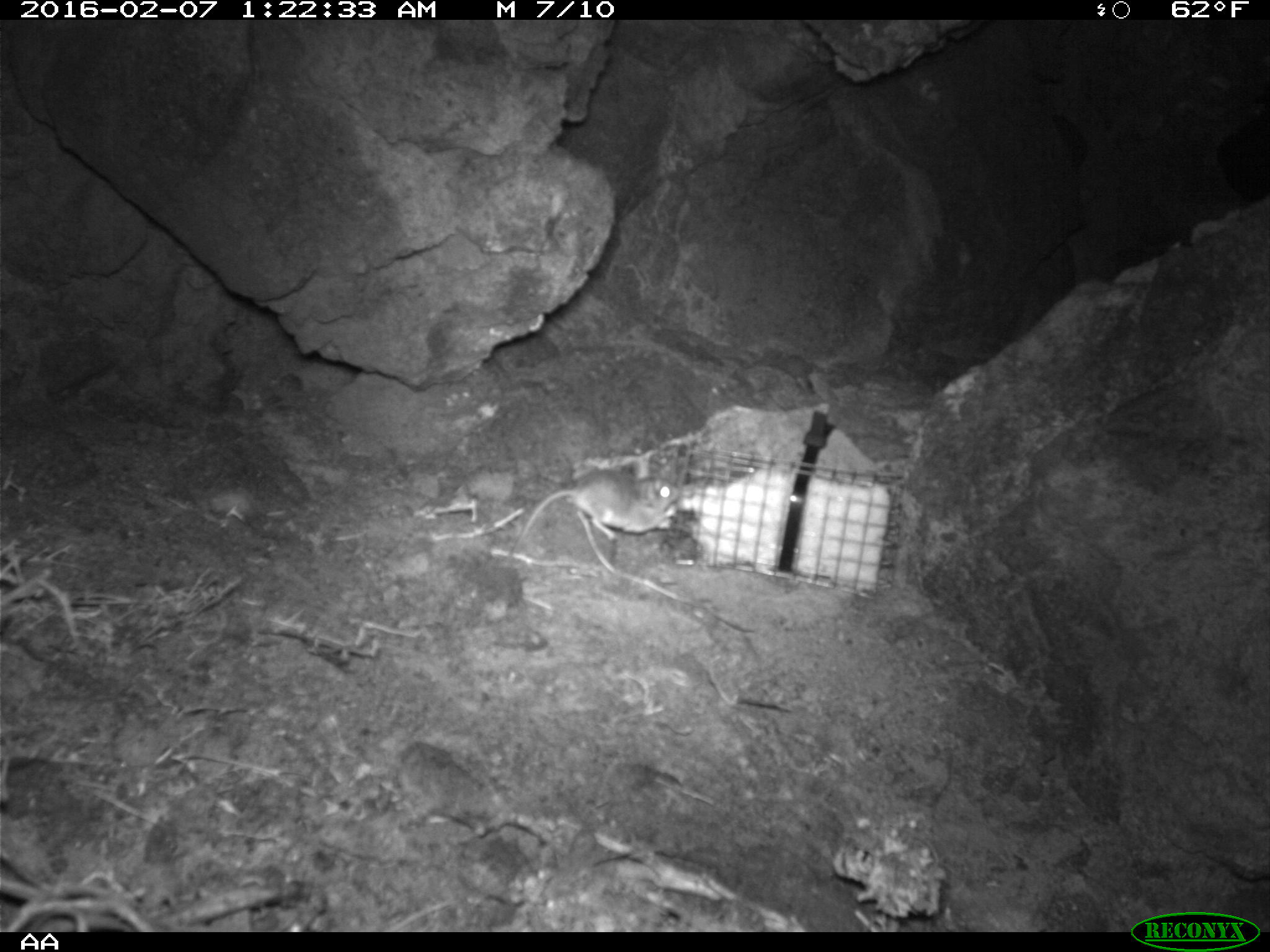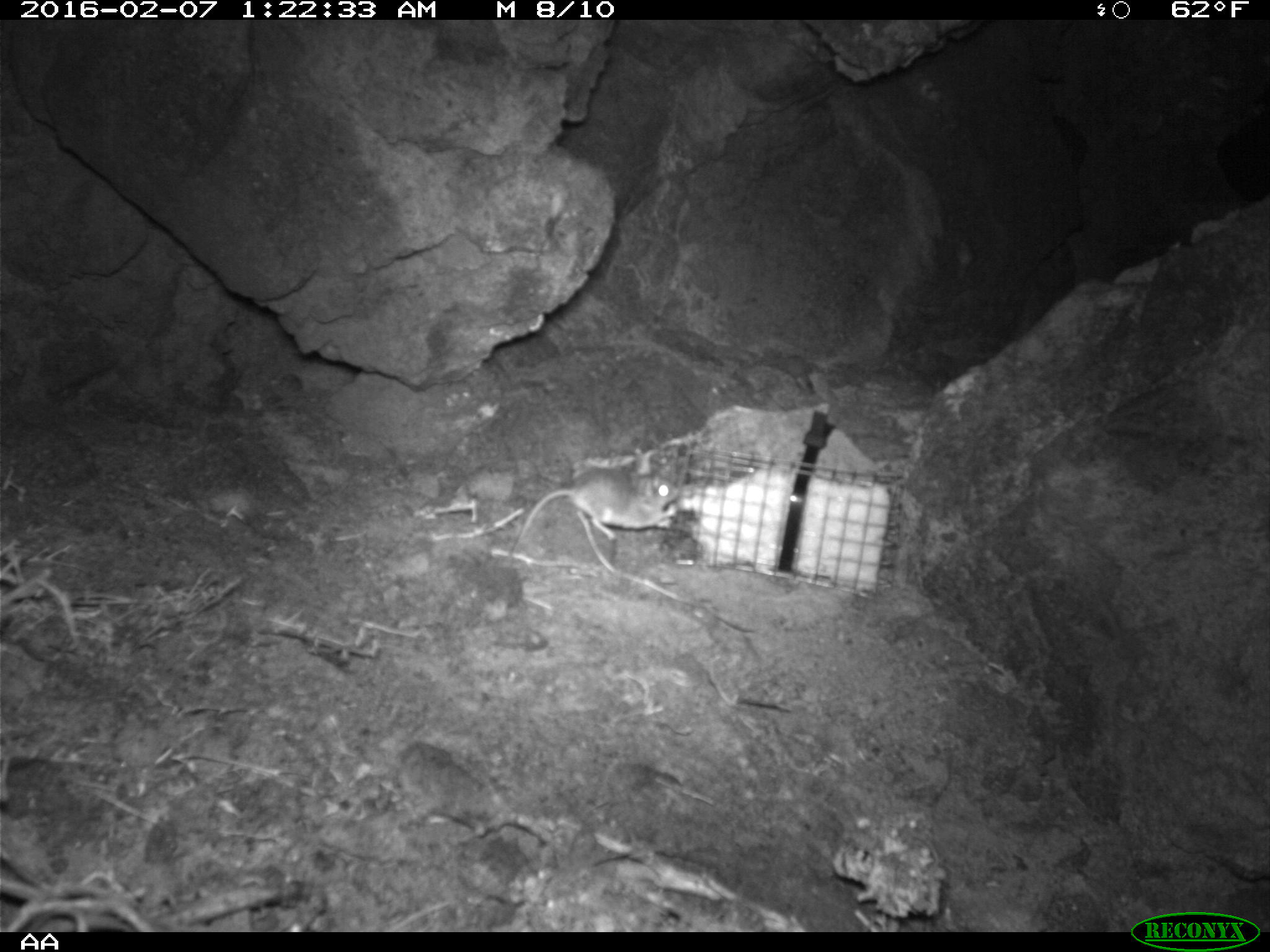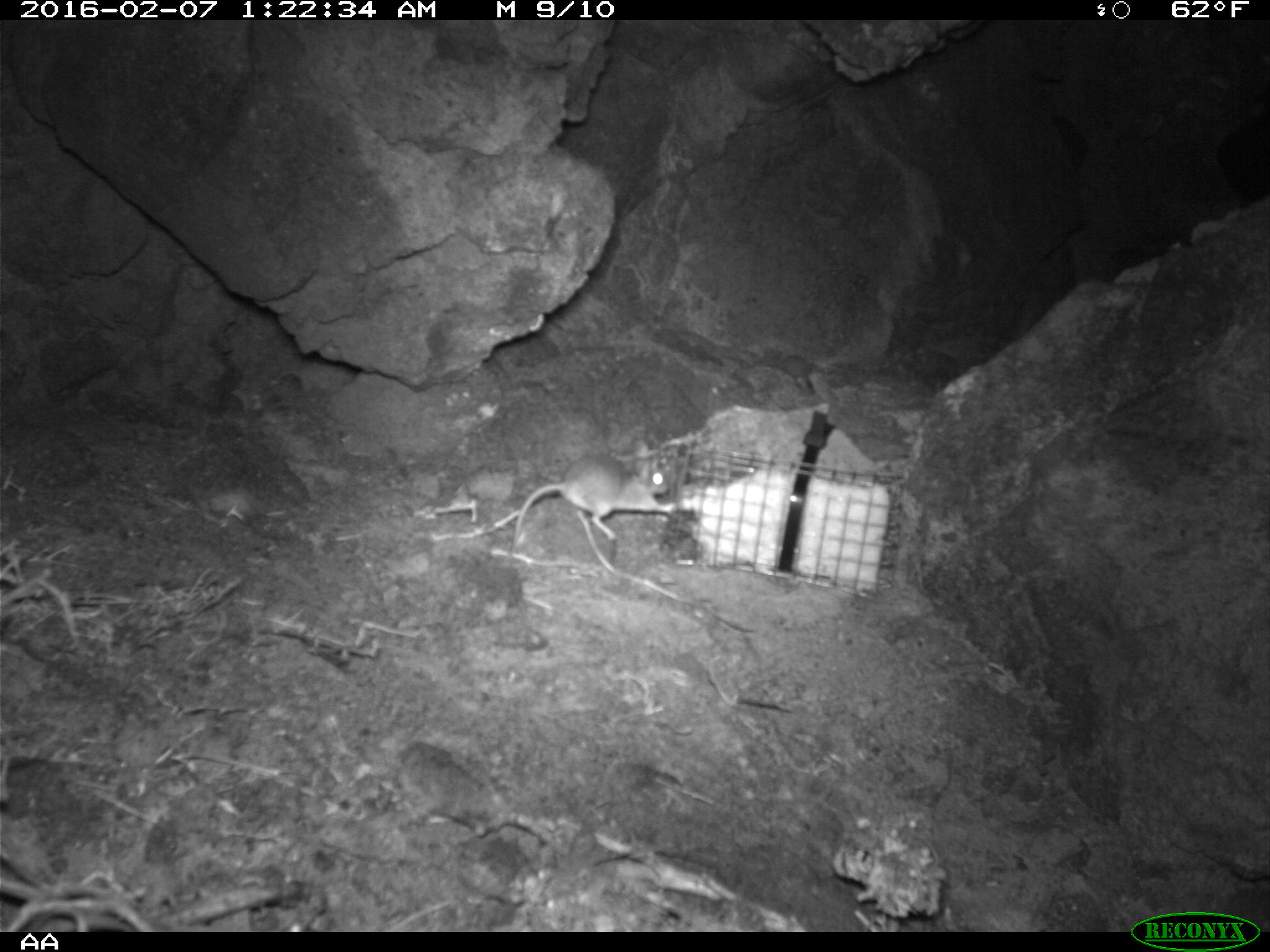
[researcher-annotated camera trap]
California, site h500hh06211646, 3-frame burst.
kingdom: Animalia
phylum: Chordata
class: Mammalia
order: Rodentia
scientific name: Rodentia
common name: rodent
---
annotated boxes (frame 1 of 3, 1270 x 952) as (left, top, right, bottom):
rodent: (510, 468, 681, 557)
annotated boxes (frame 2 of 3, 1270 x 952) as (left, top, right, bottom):
rodent: (505, 452, 677, 566)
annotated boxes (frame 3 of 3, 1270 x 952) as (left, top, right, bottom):
rodent: (512, 449, 672, 549)